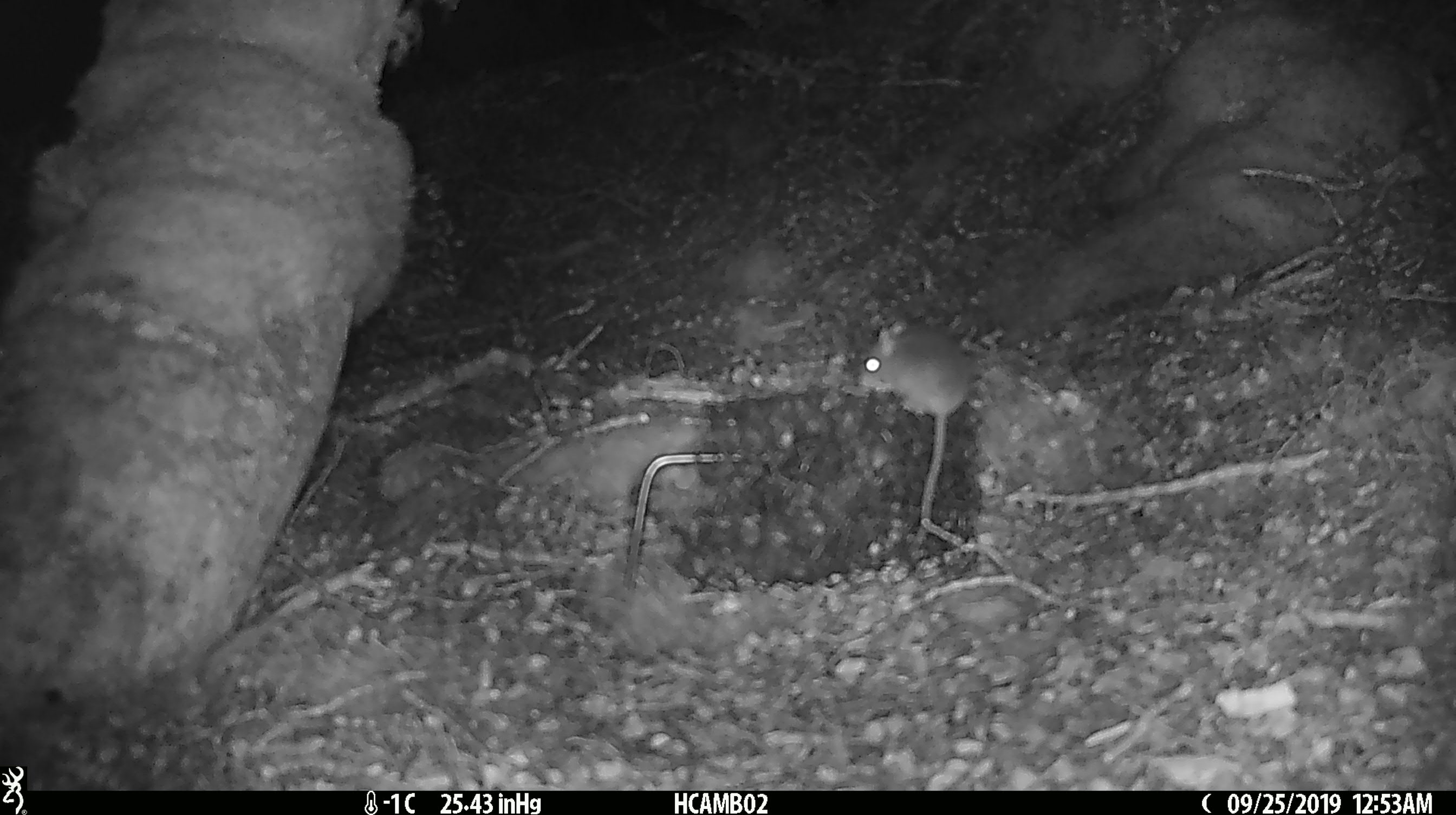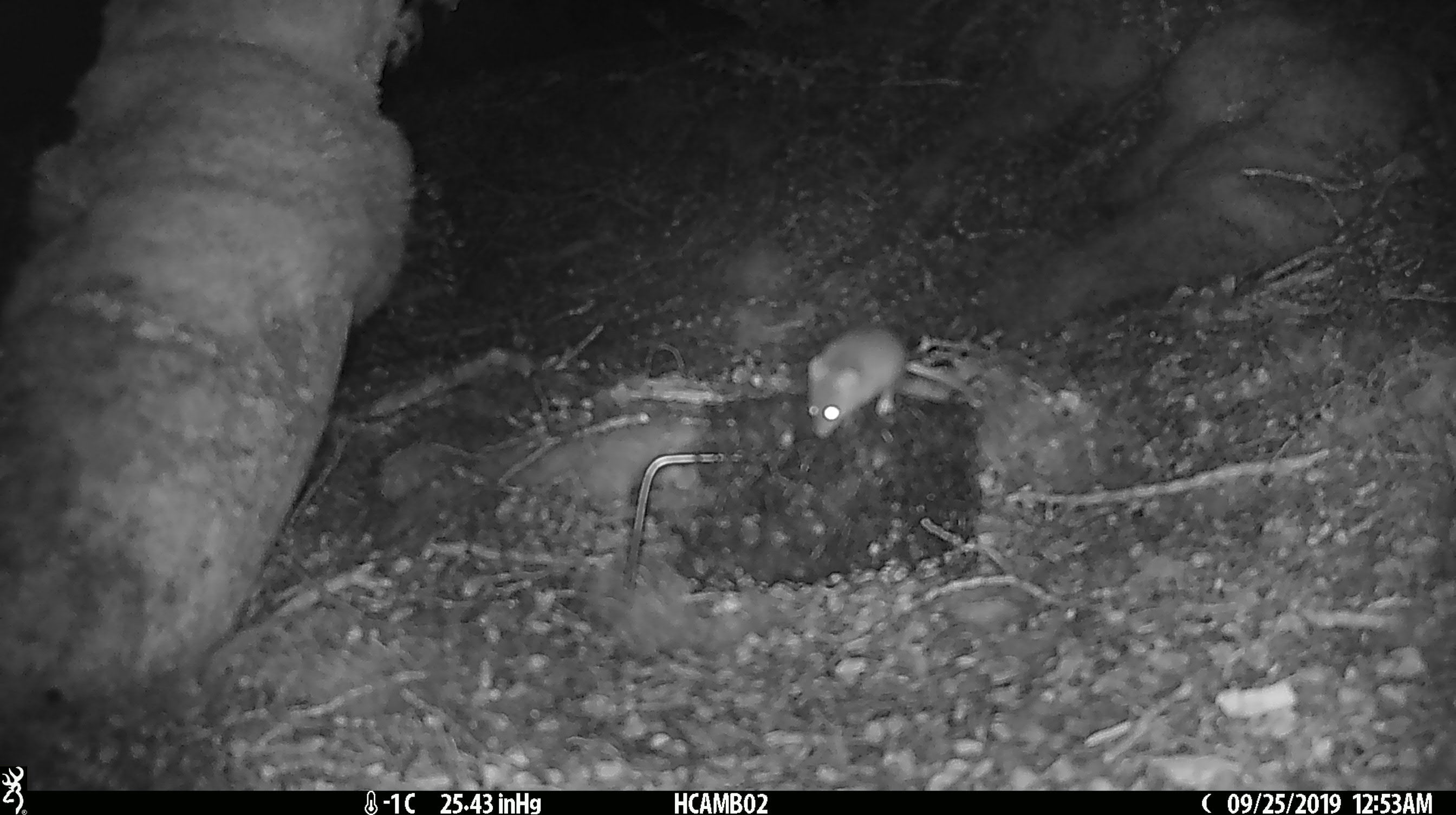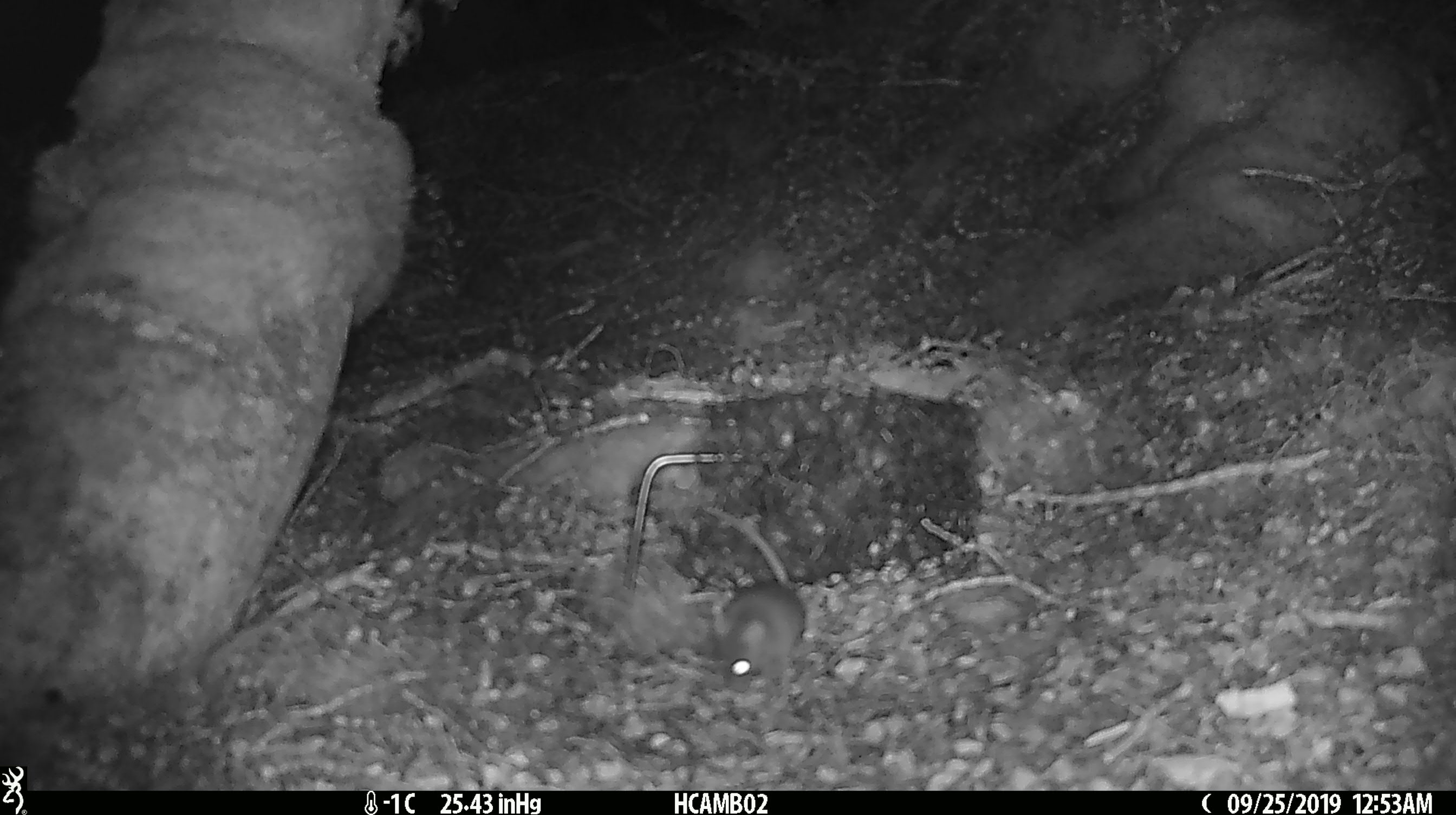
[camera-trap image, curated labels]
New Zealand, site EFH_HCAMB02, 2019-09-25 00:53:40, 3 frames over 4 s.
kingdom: Animalia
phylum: Chordata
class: Mammalia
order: Rodentia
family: Muridae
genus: Mus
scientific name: Mus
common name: mouse